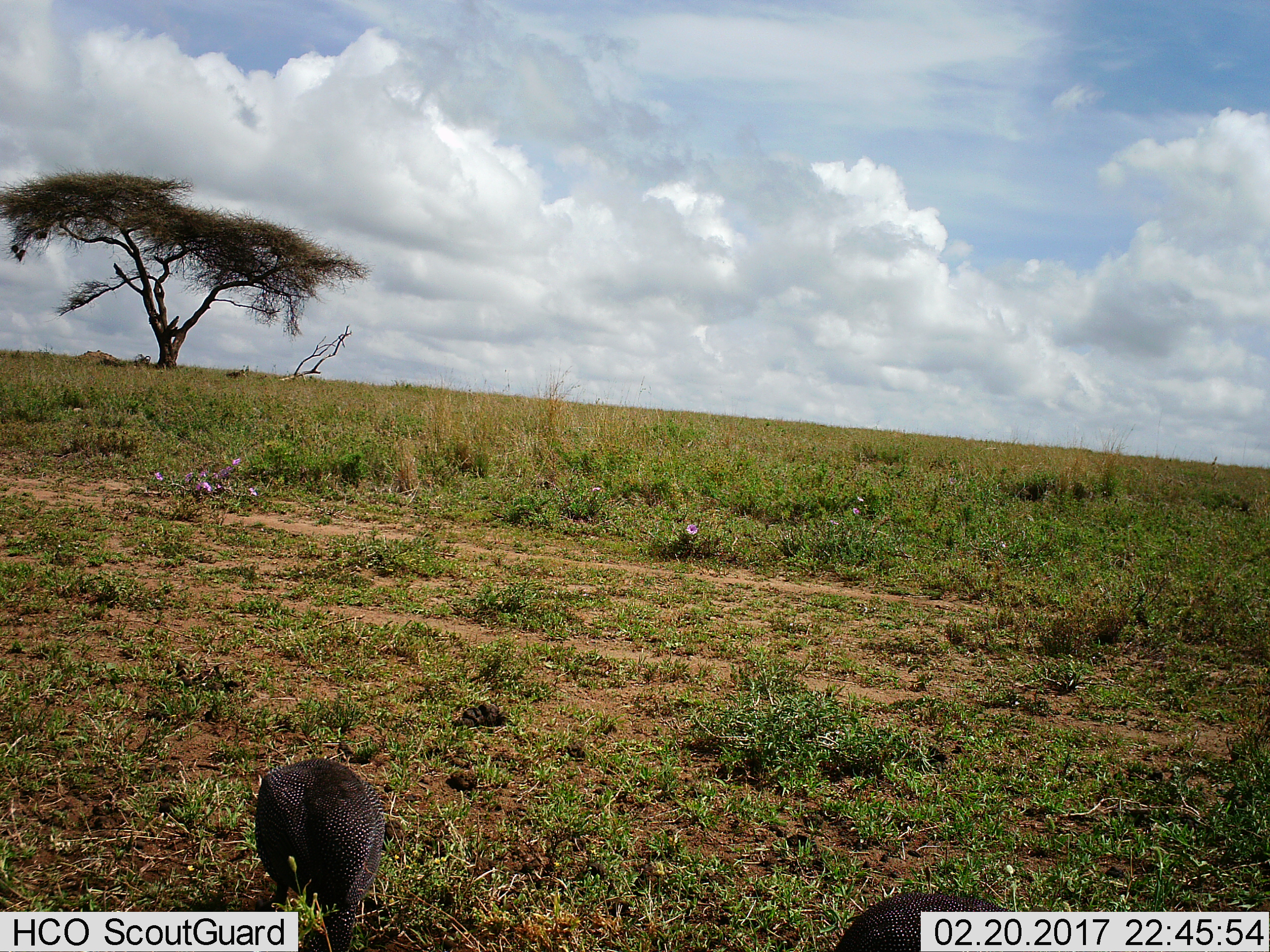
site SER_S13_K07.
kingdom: Animalia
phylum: Chordata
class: Aves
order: Galliformes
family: Numididae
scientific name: Numididae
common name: guineafowl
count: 2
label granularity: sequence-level